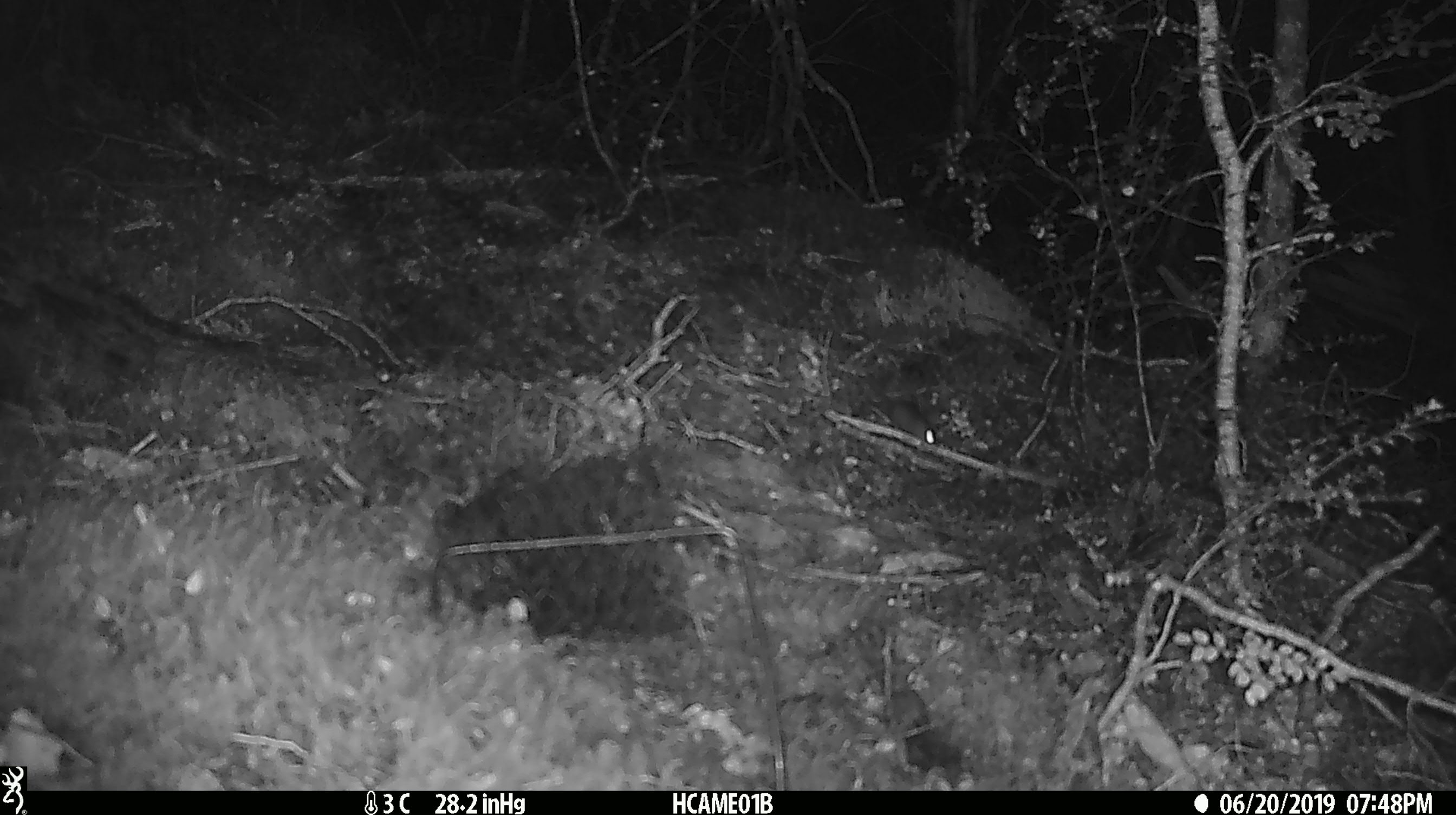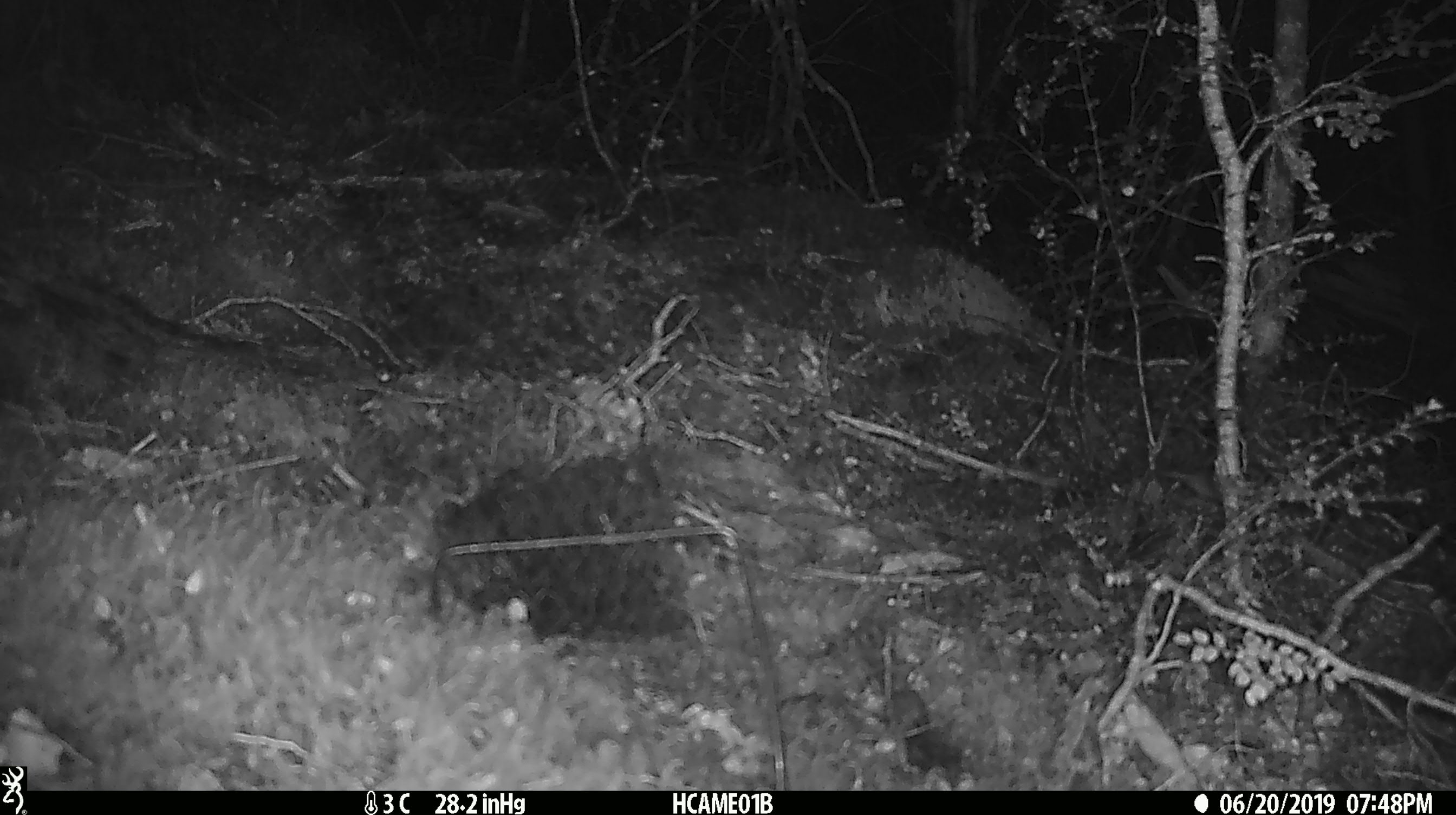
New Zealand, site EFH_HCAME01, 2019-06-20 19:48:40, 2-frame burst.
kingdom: Animalia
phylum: Chordata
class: Mammalia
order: Rodentia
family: Muridae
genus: Mus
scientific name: Mus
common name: mouse